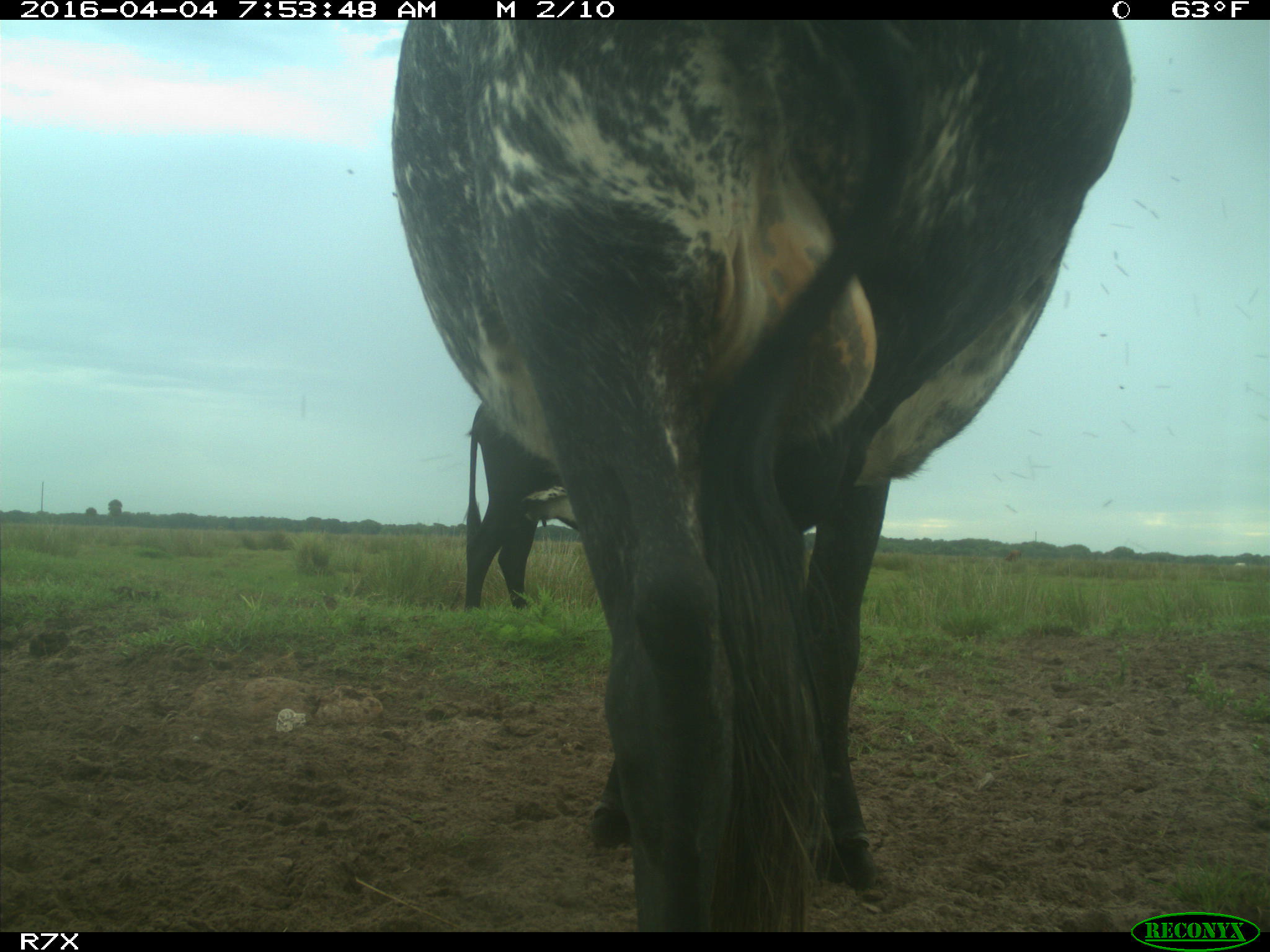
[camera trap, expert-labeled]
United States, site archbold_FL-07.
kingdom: Animalia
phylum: Chordata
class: Mammalia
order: Artiodactyla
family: Bovidae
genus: Bos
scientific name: Bos taurus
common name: domestic cow